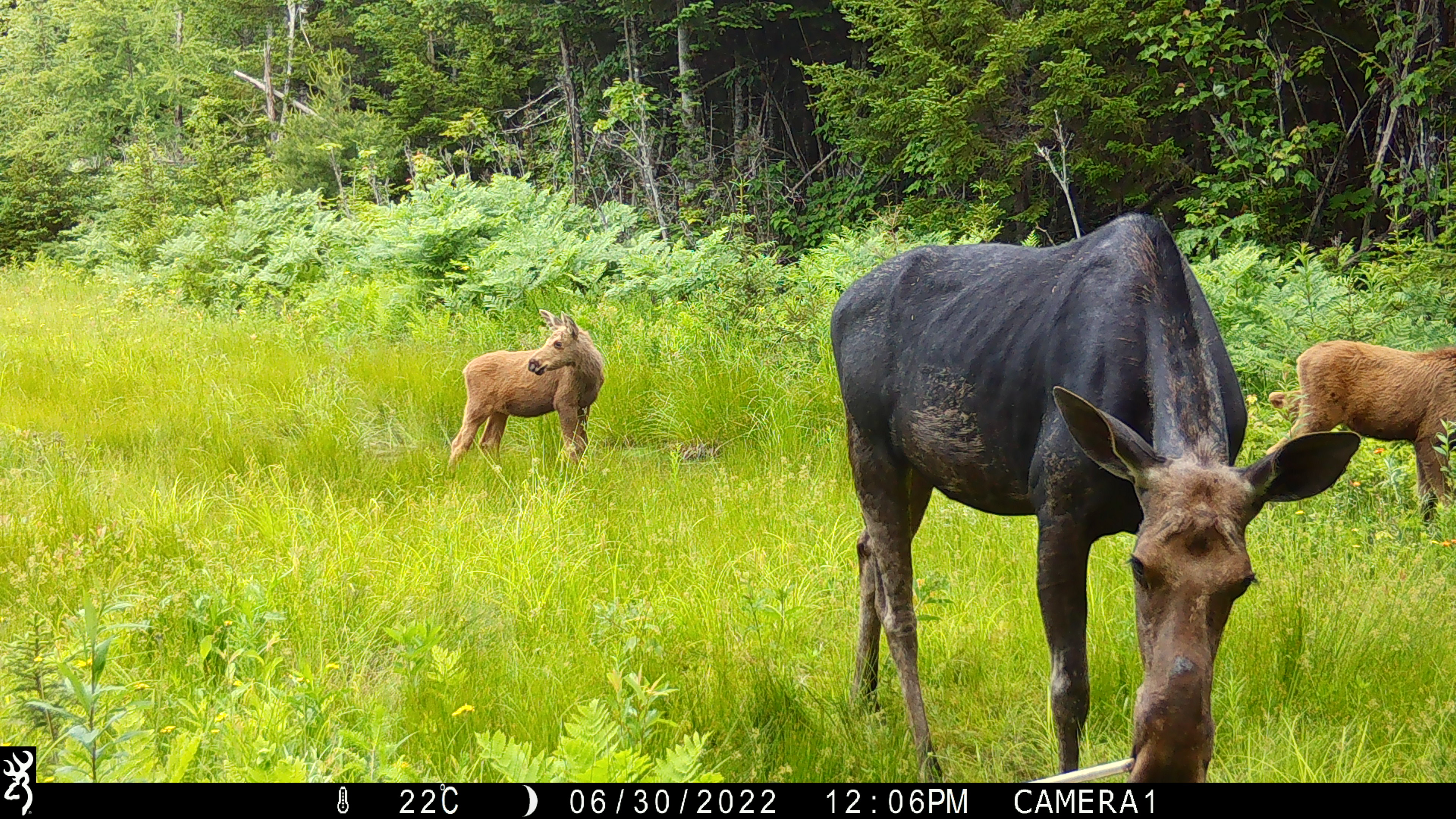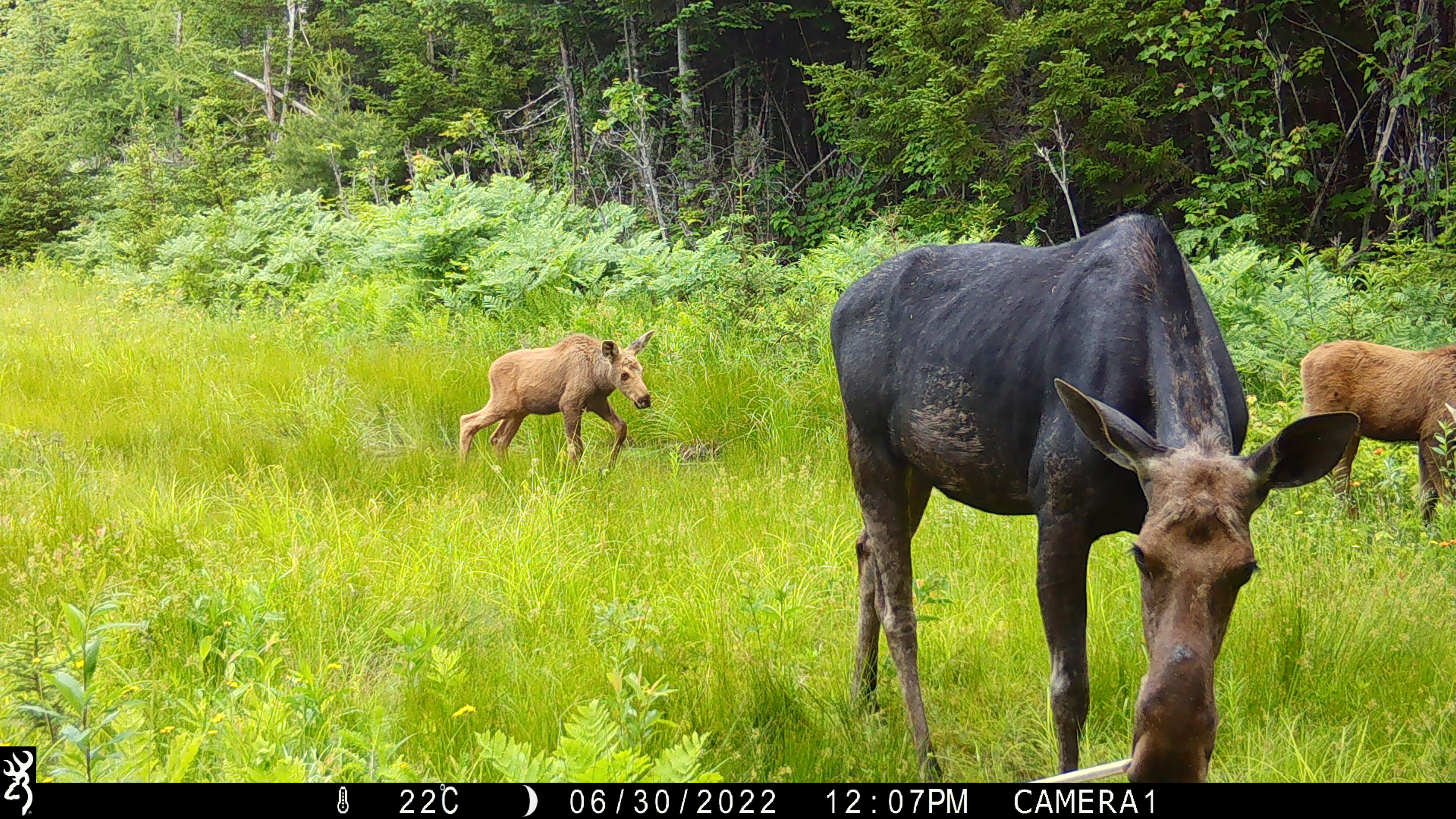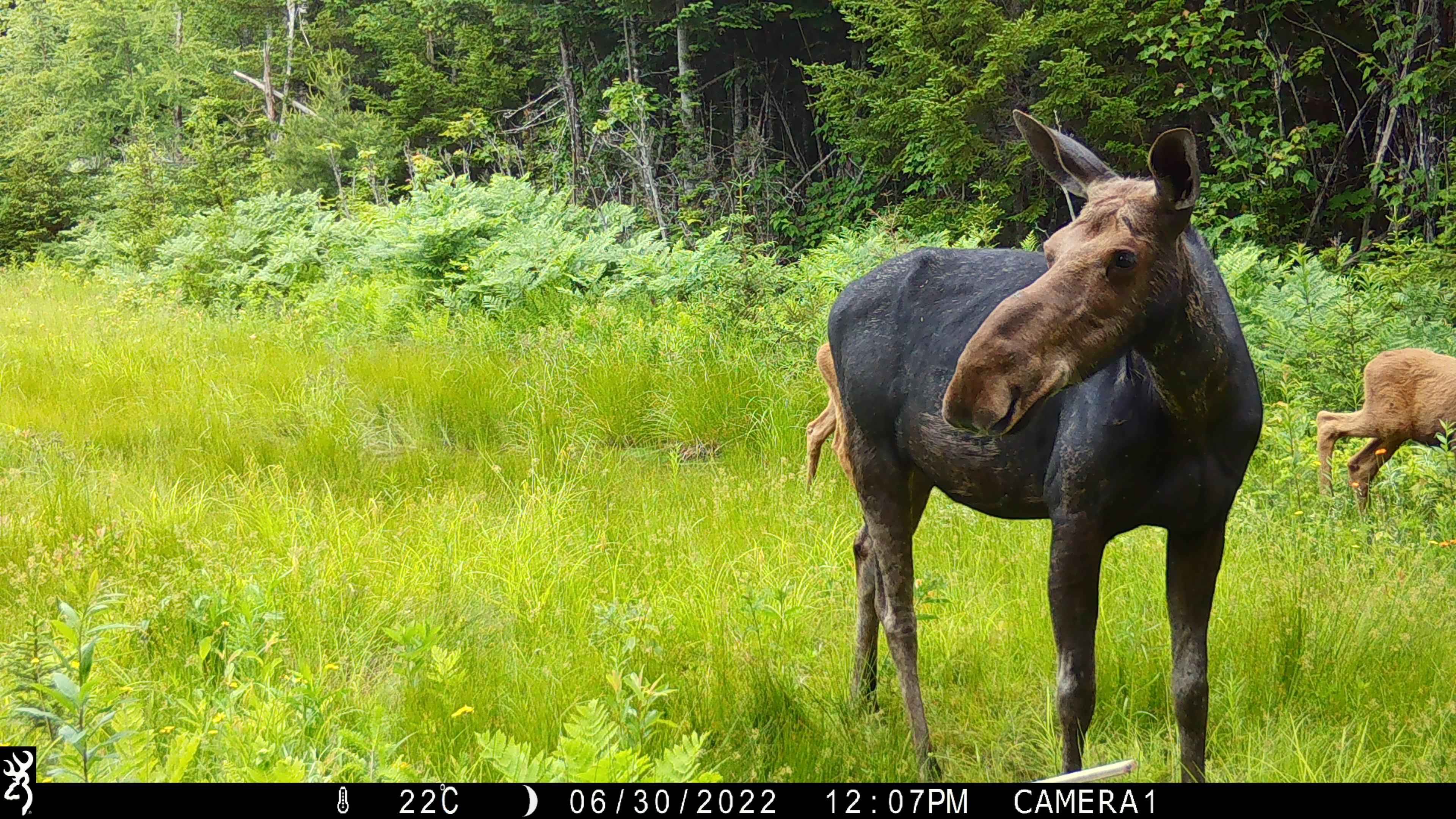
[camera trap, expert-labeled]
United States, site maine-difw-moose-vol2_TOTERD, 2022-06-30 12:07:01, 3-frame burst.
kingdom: Animalia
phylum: Chordata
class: Mammalia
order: Artiodactyla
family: Cervidae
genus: Alces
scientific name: Alces alces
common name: moose